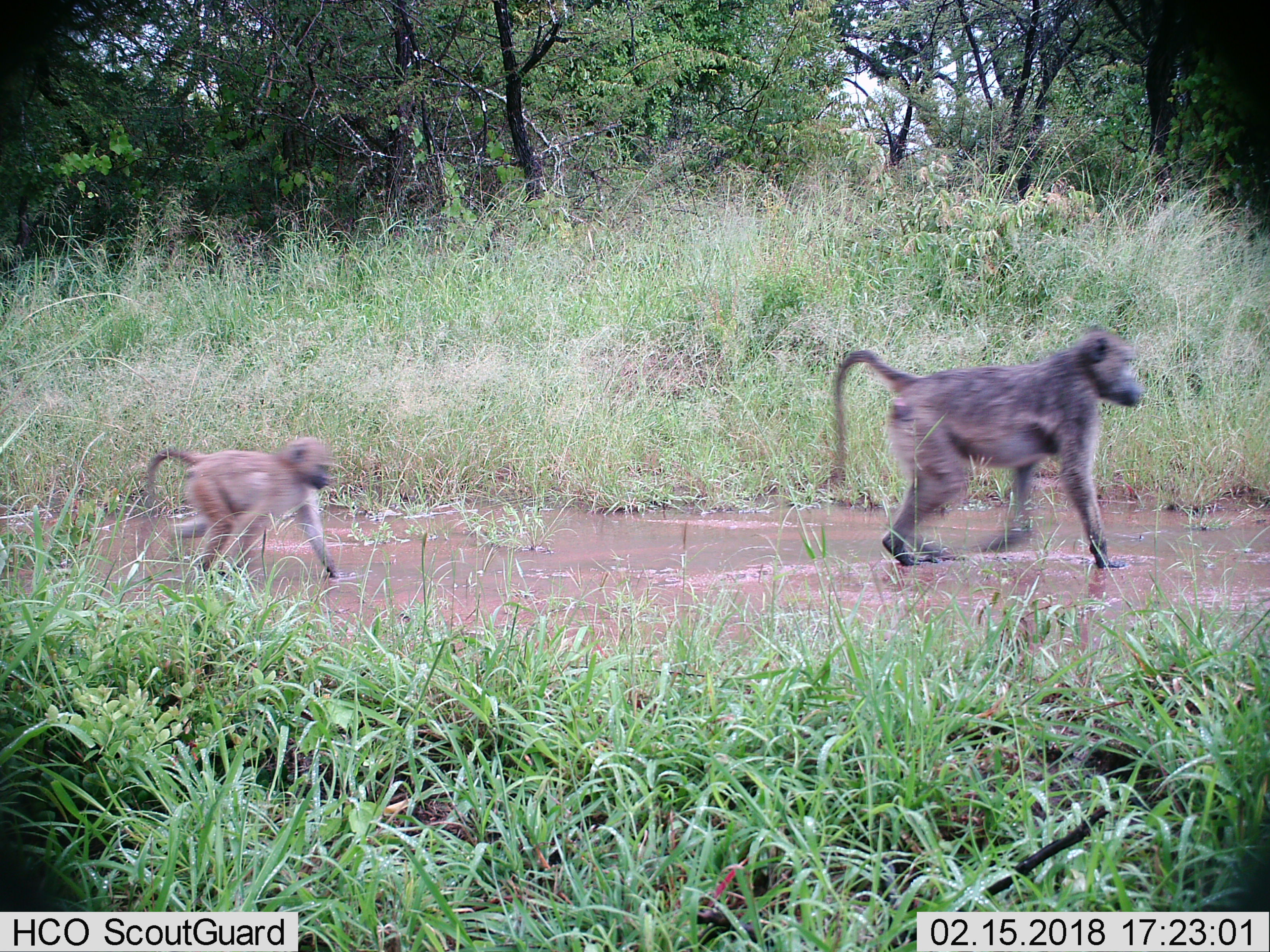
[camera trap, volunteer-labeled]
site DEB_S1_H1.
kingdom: Animalia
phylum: Chordata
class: Mammalia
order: Primates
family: Cercopithecidae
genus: Papio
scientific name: Papio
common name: baboon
Baboon (Papio), count 2. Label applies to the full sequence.